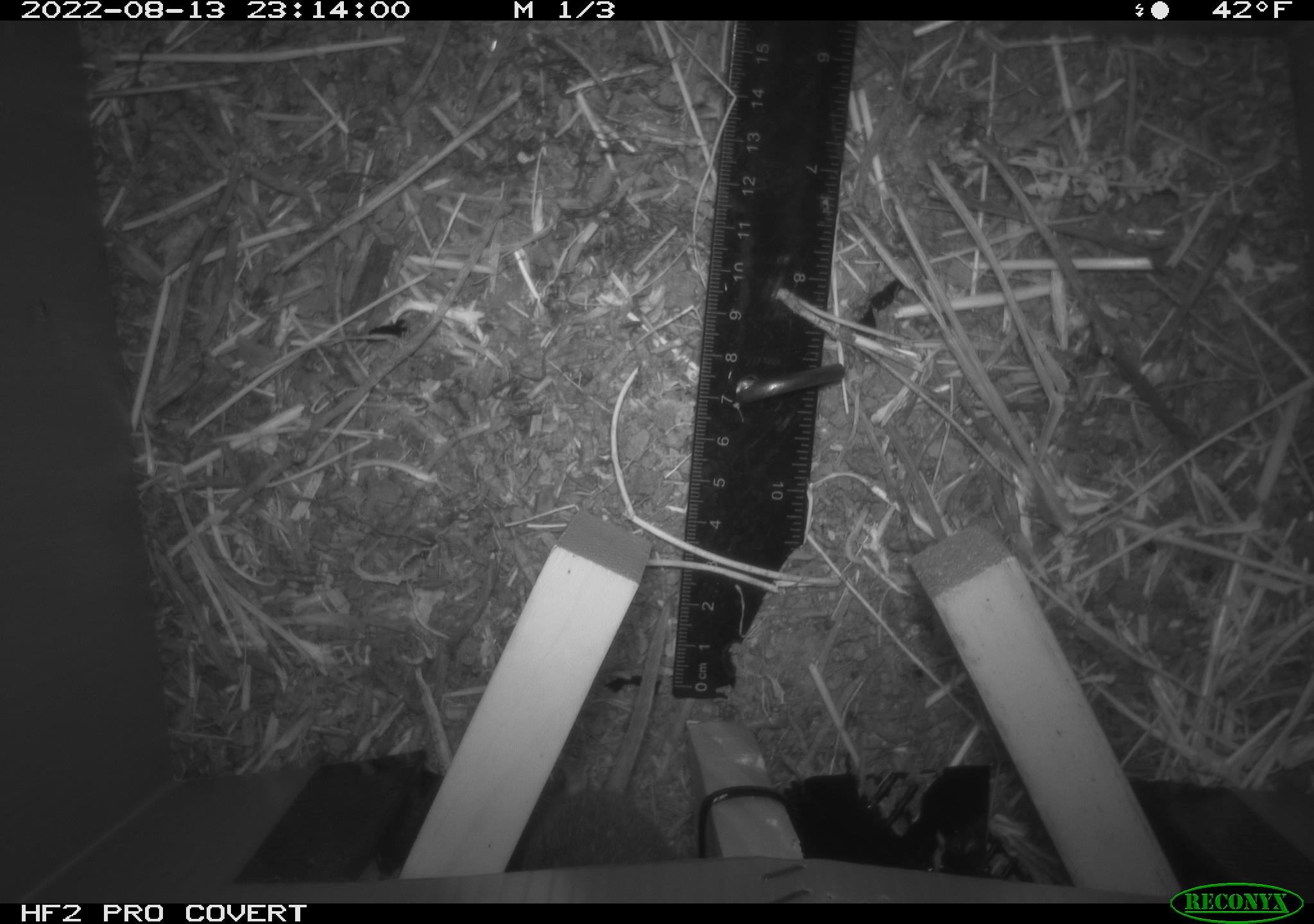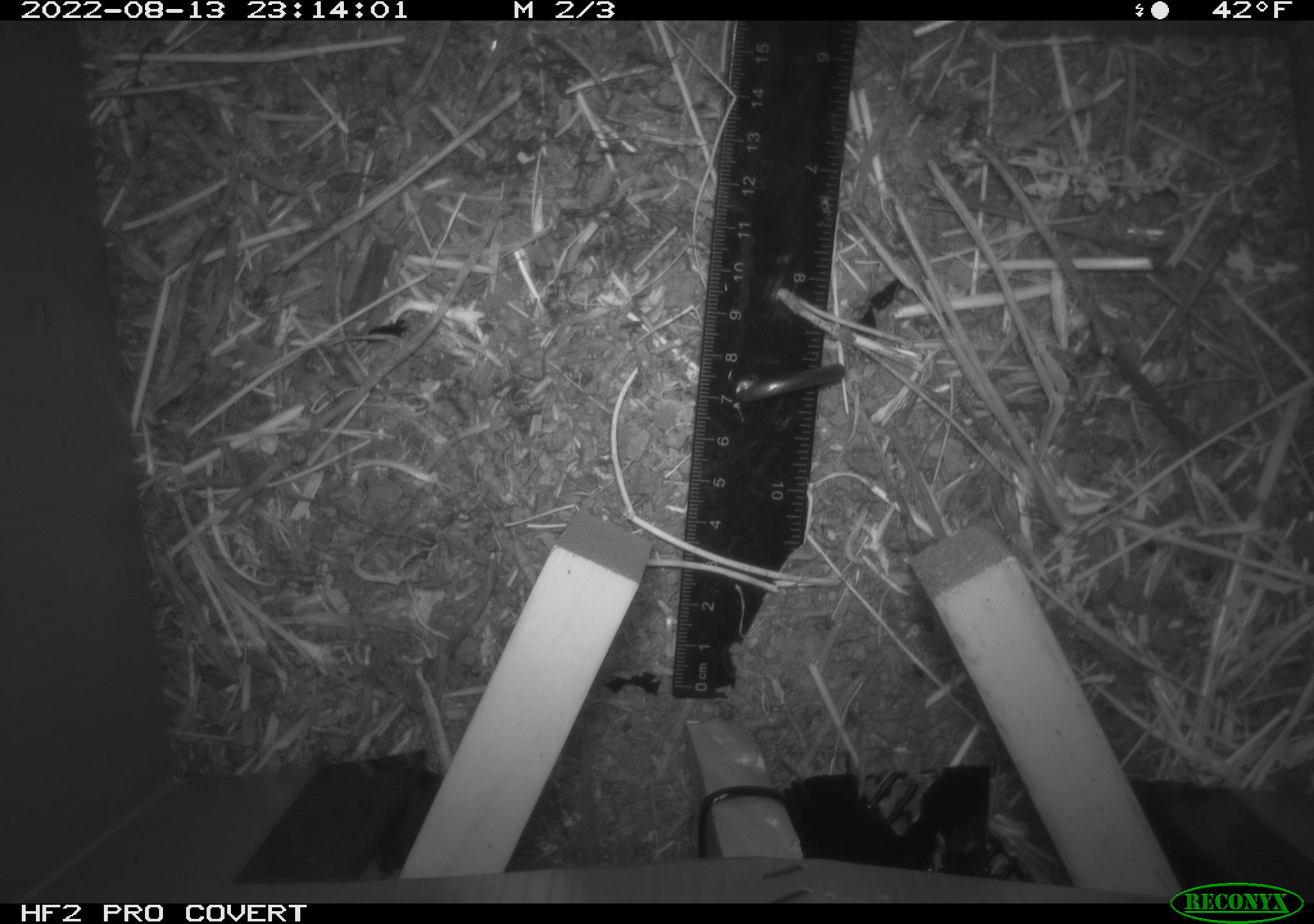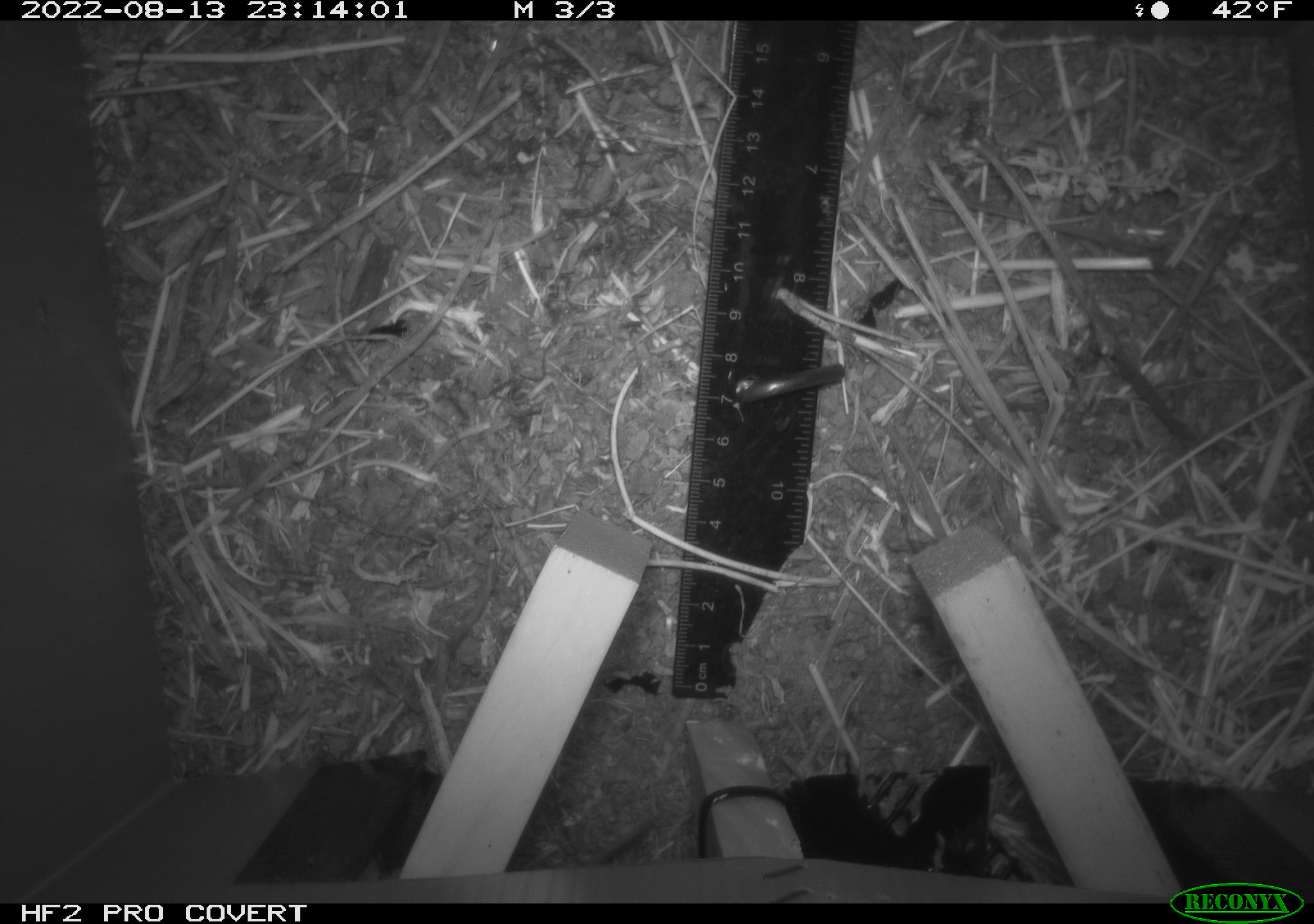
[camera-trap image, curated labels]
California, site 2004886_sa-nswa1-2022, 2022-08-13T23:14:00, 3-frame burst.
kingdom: Animalia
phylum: Chordata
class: Mammalia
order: Rodentia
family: Cricetidae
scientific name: Cricetidae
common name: hamsters, voles, lemmings, and allies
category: cricetidae family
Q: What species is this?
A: Cricetidae family (hamsters, voles, lemmings, and allies) (Cricetidae).